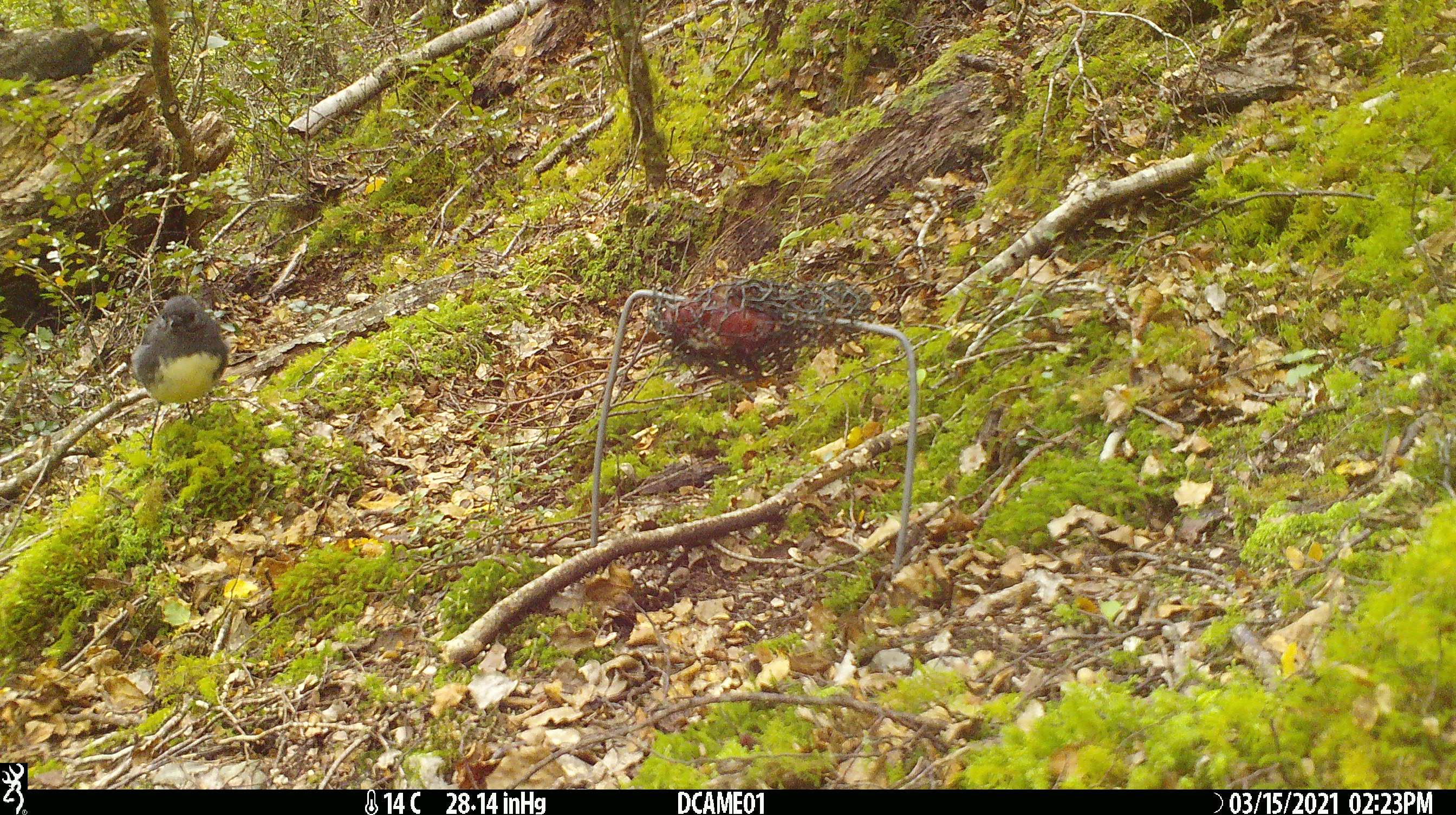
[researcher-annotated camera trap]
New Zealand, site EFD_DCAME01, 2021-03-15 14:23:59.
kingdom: Animalia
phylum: Chordata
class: Aves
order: Passeriformes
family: Petroicidae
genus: Petroica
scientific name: Petroica australis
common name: new zealand robin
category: robin